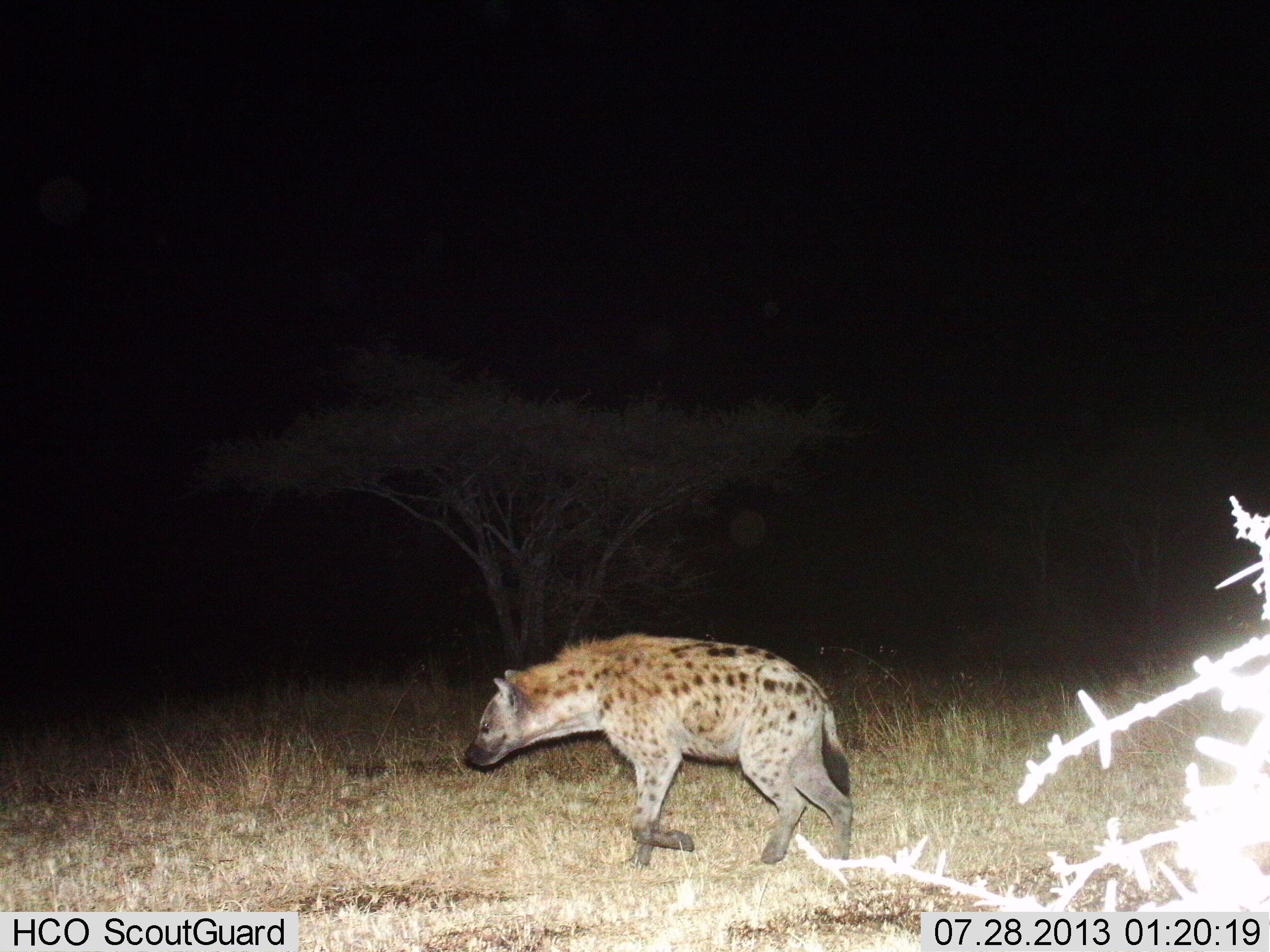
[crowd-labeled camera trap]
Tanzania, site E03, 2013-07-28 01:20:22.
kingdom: Animalia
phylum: Chordata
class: Mammalia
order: Carnivora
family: Hyaenidae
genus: Crocuta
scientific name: Crocuta crocuta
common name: spotted hyena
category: hyenaspotted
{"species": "hyenaspotted (spotted hyena) (Crocuta crocuta)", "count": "1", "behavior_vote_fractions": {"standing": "7%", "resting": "0%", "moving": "93%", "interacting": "0%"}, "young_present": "0%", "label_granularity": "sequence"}